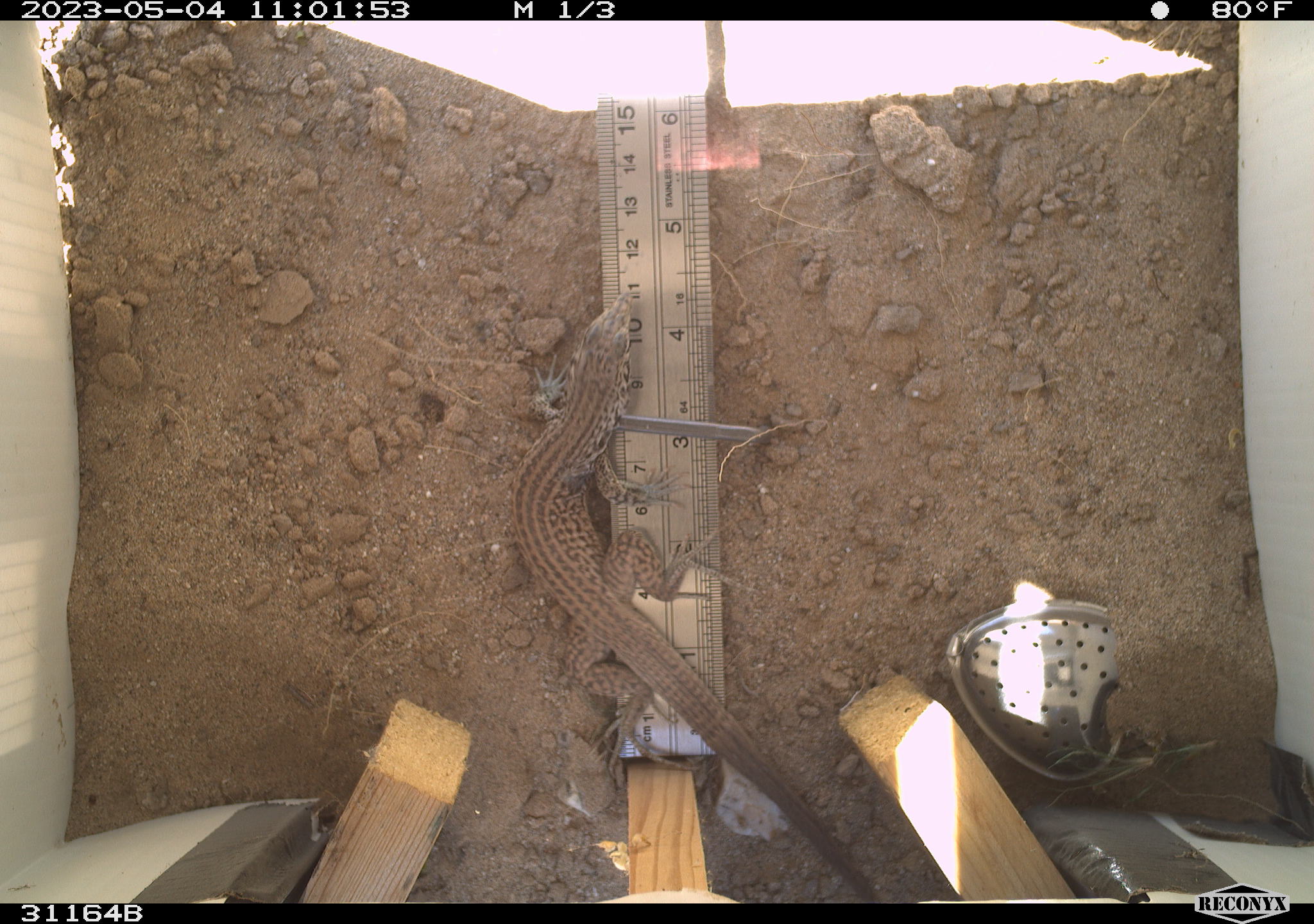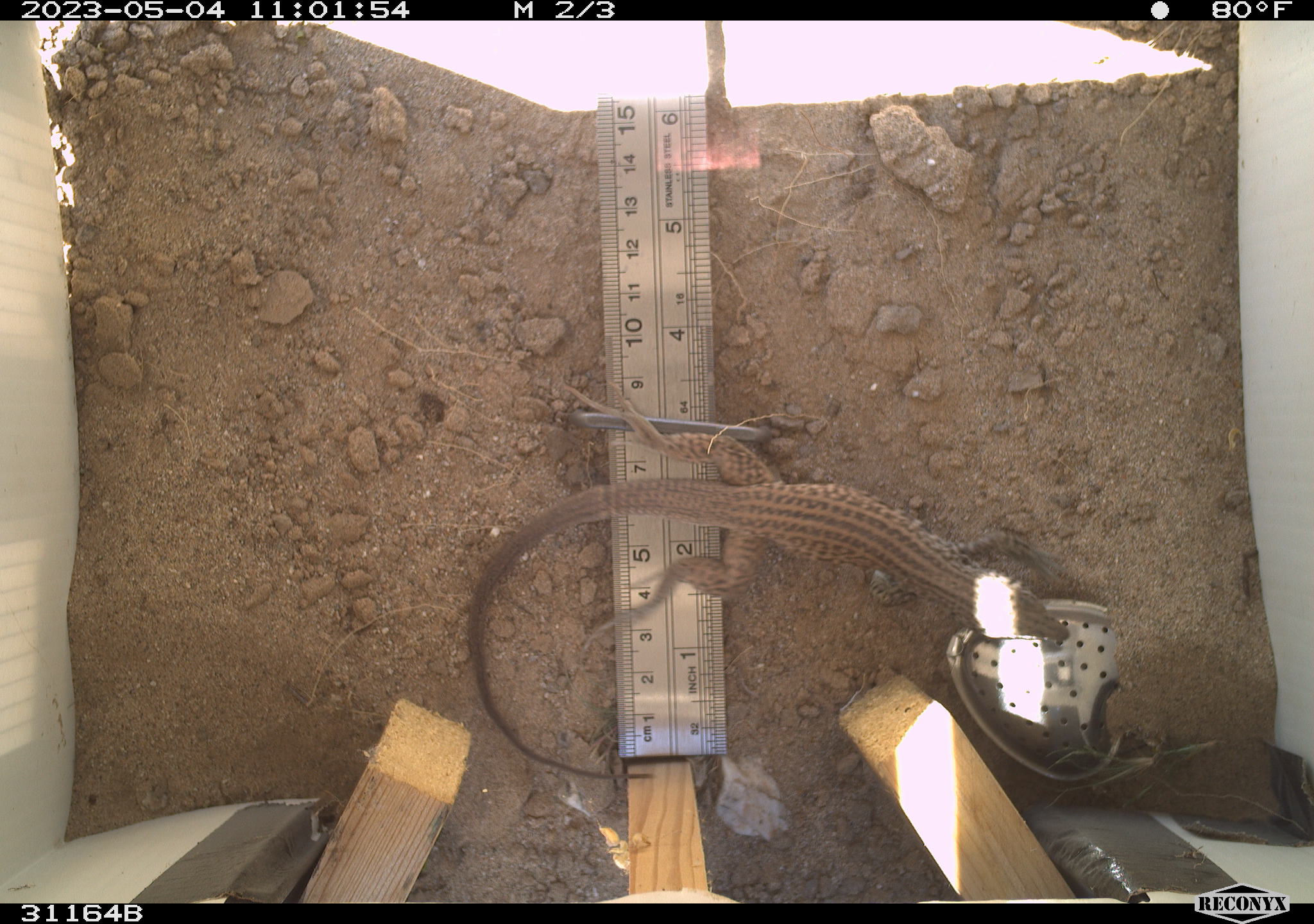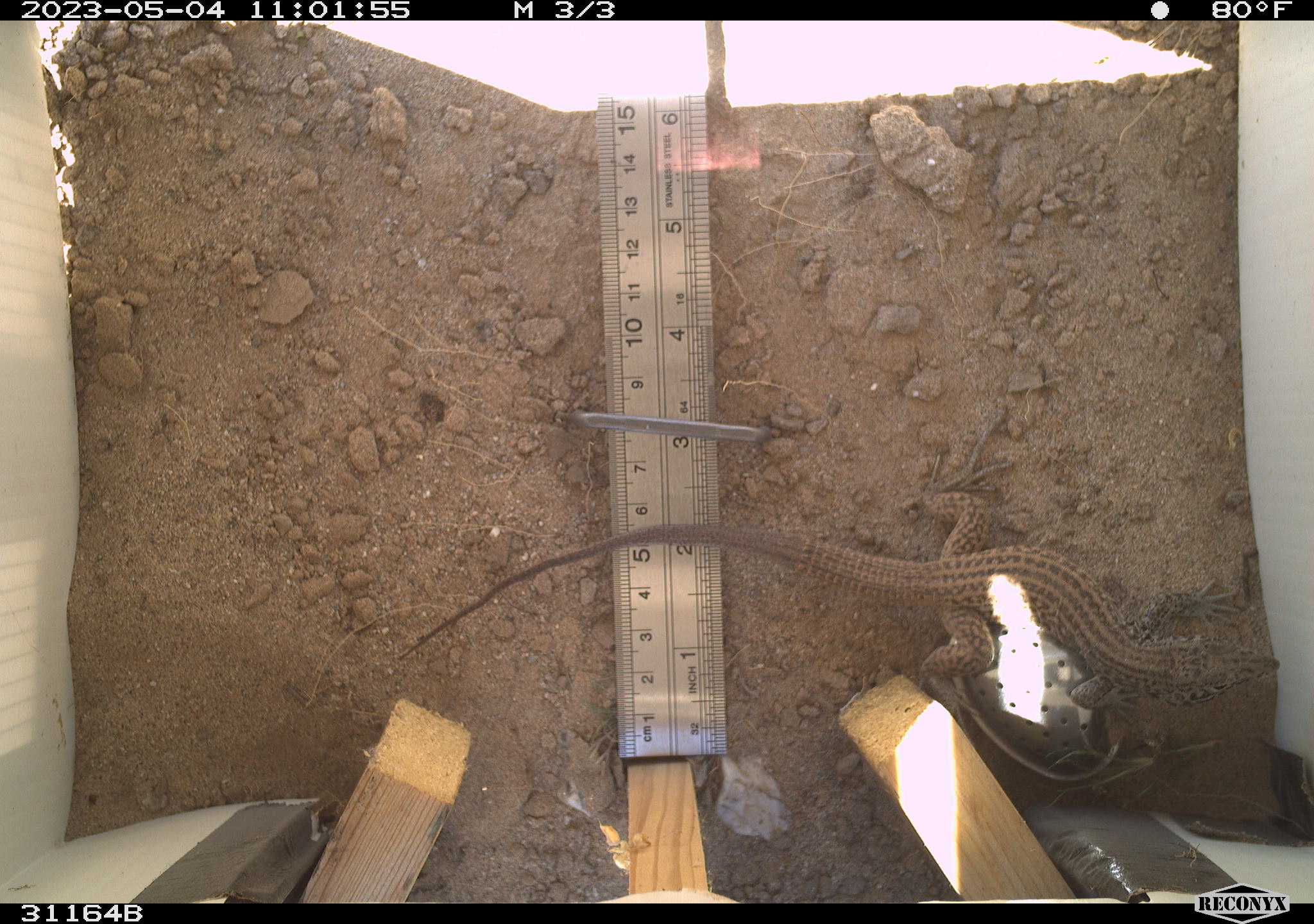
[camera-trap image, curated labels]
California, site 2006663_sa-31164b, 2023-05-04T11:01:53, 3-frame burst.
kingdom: Animalia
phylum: Chordata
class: Reptilia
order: Squamata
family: Teiidae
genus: Aspidoscelis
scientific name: Aspidoscelis tigris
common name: western whiptail